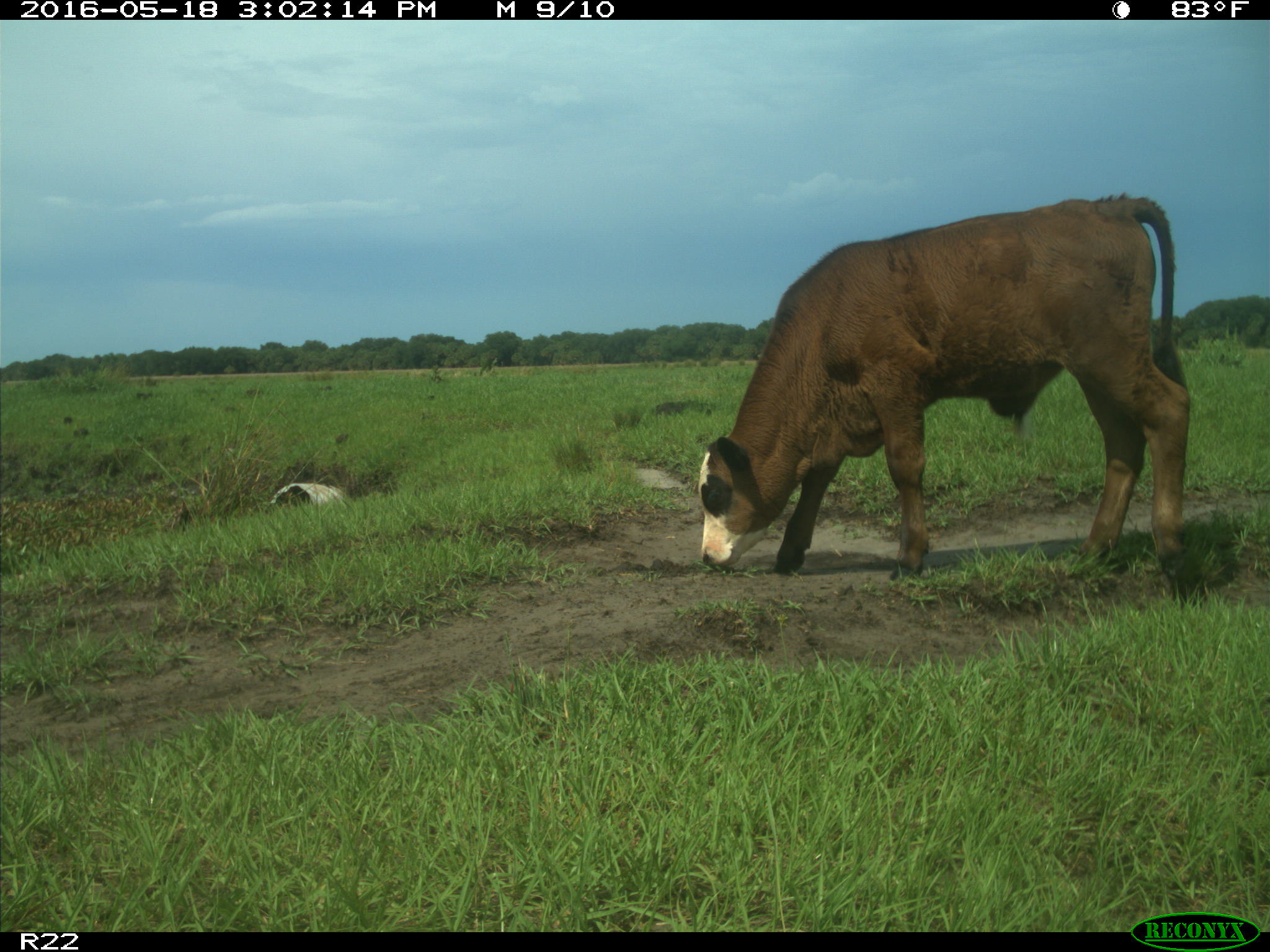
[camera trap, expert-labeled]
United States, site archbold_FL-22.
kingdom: Animalia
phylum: Chordata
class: Mammalia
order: Artiodactyla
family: Bovidae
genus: Bos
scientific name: Bos taurus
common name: domestic cow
Bos taurus (domestic cow).